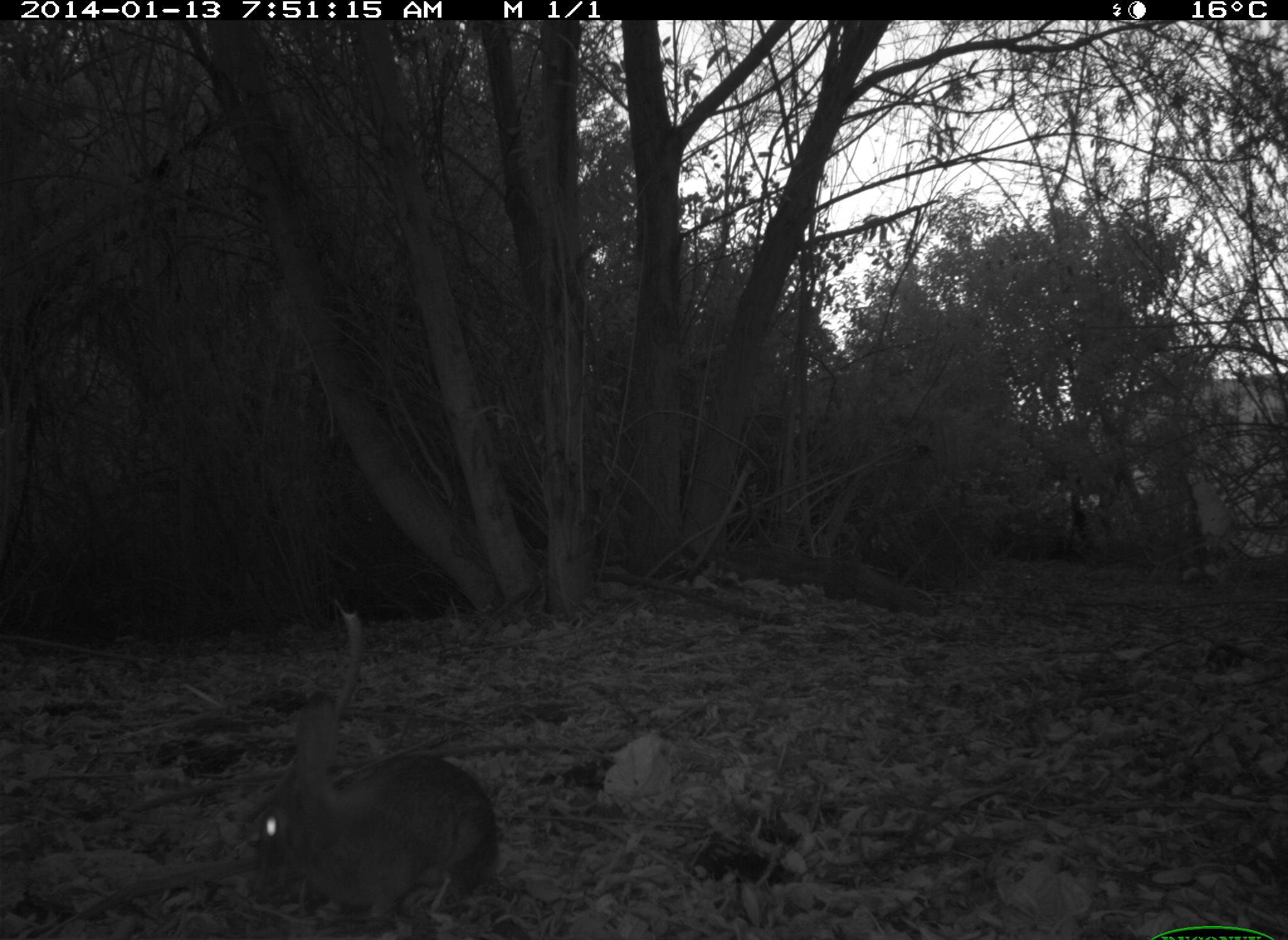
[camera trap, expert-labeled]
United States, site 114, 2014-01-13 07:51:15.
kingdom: Animalia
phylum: Chordata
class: Mammalia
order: Lagomorpha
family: Leporidae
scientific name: Leporidae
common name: rabbits and hares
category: rabbit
Rabbit (rabbits and hares) (Leporidae).